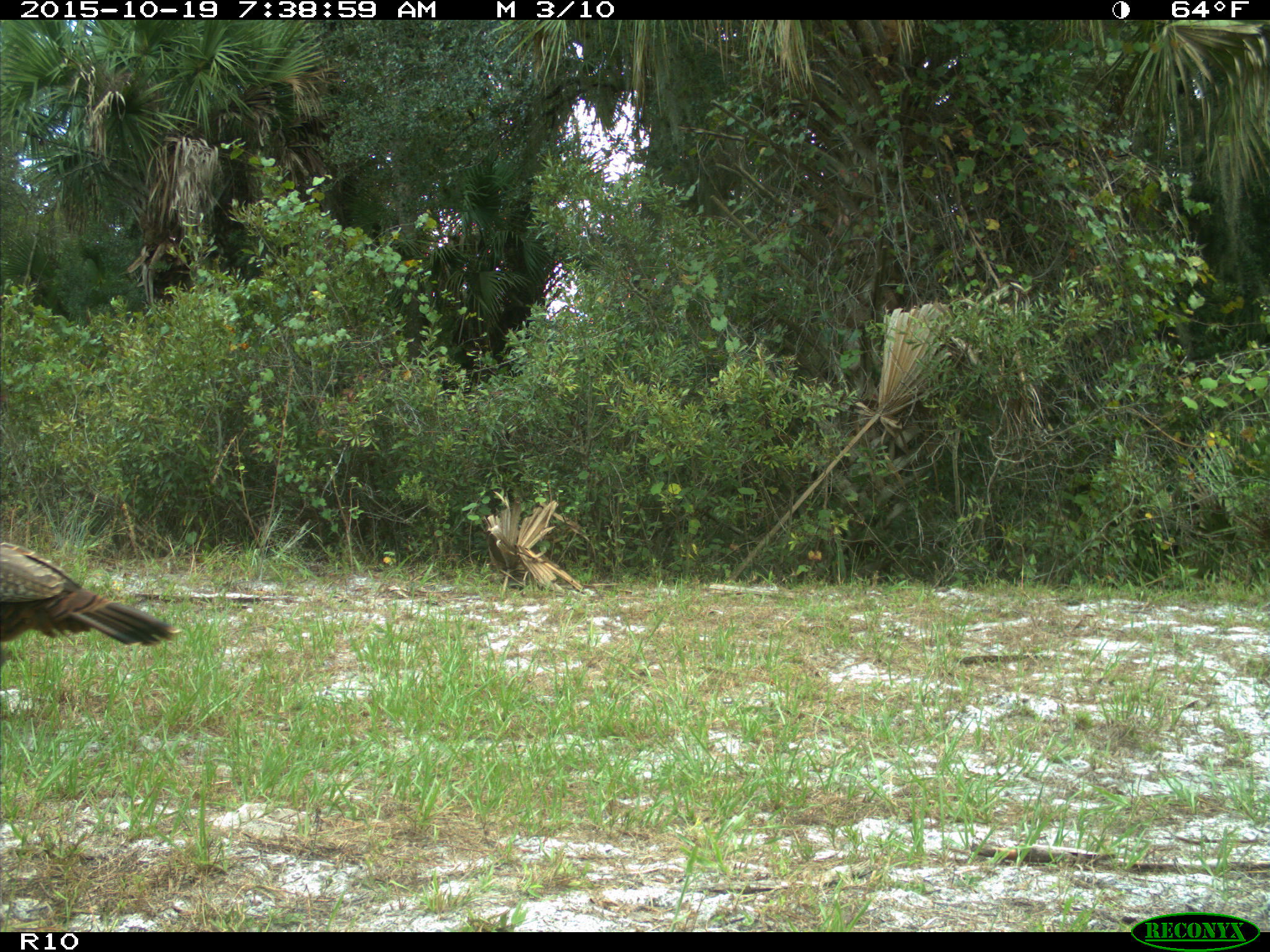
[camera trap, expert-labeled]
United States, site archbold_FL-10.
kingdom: Animalia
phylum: Chordata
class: Aves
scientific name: Aves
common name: birds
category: unidentified bird